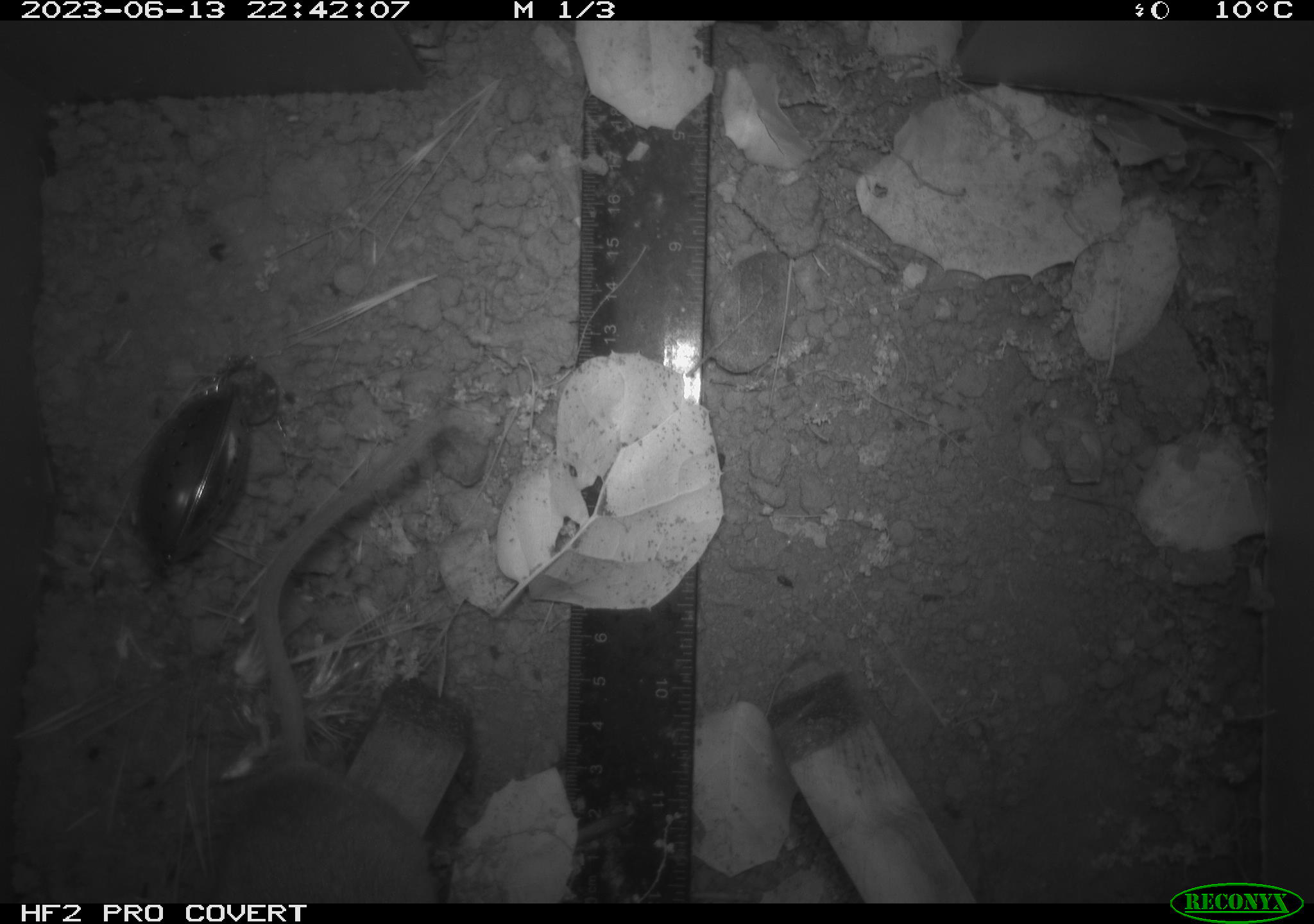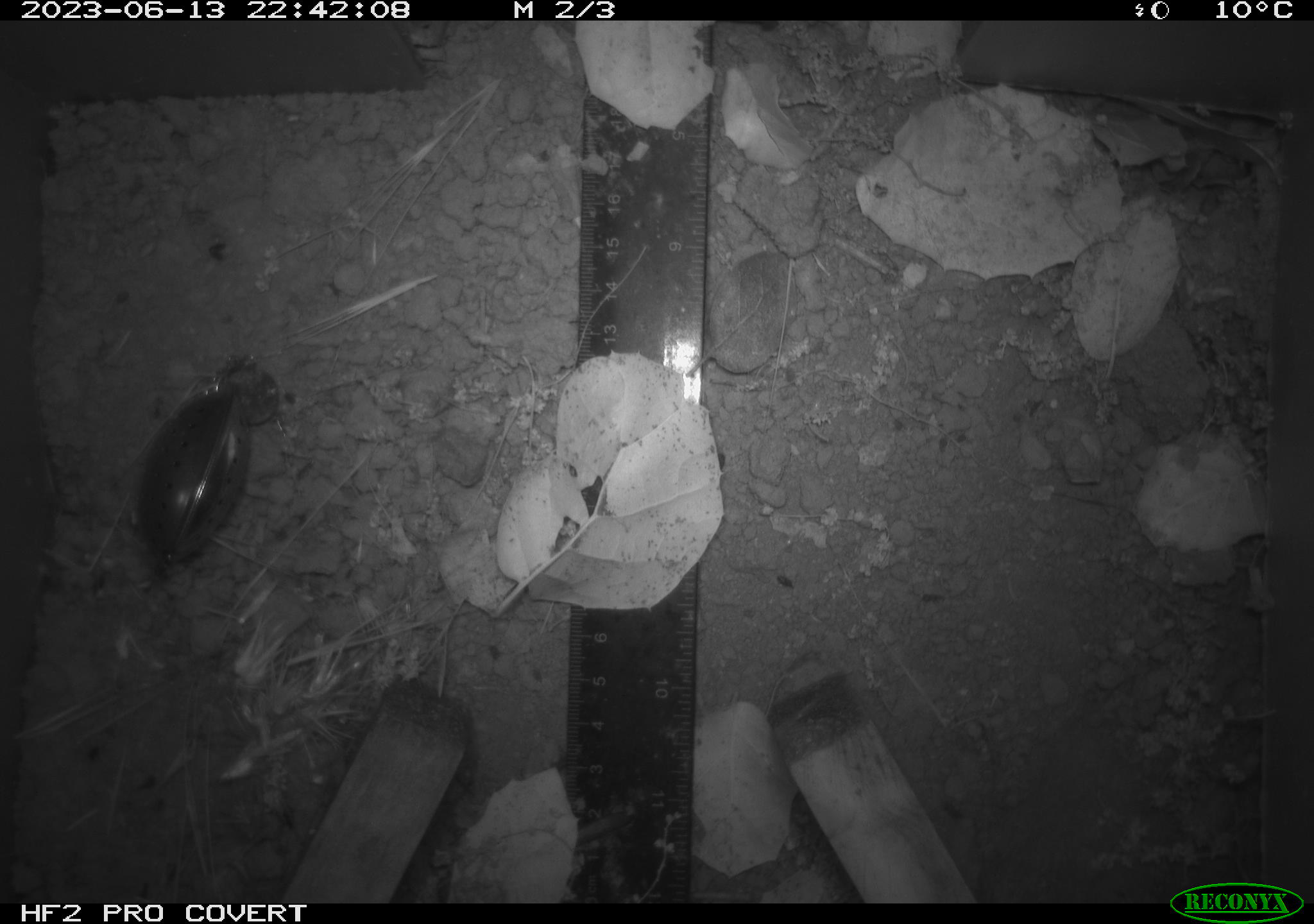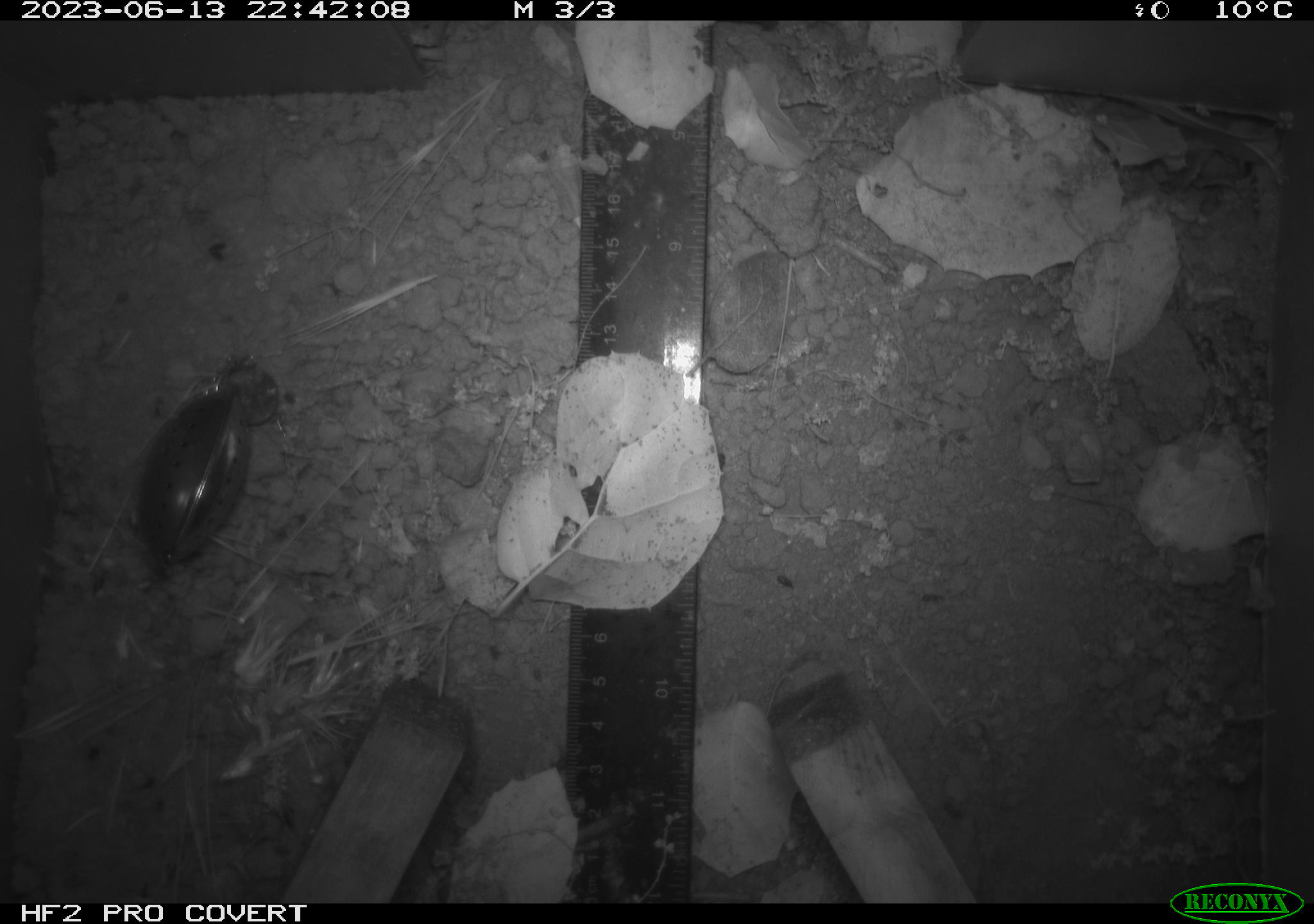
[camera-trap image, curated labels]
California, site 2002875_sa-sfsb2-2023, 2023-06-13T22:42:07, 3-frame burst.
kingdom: Animalia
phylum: Chordata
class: Mammalia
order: Rodentia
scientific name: Rodentia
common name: mouse species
Mouse species (Rodentia).